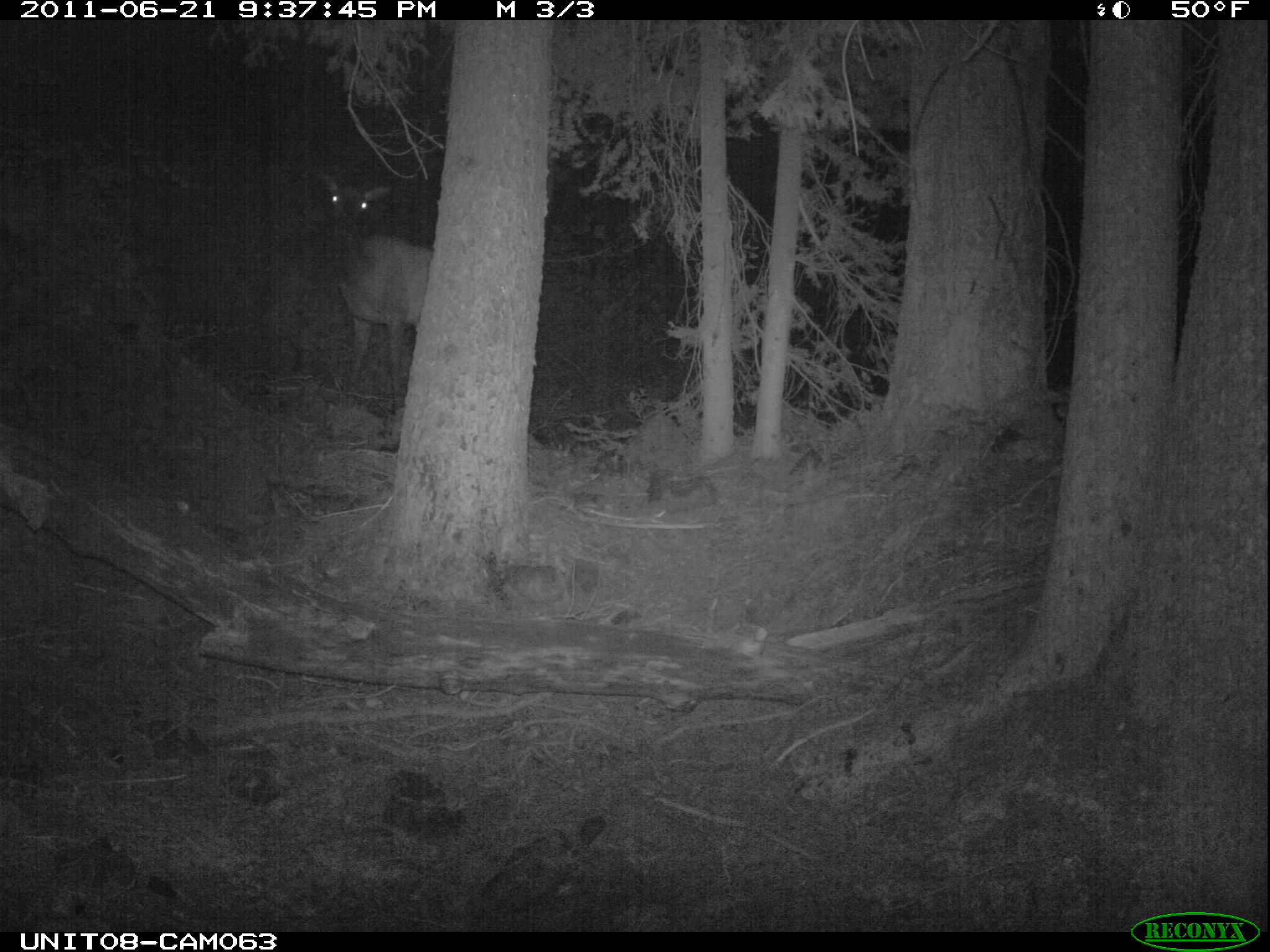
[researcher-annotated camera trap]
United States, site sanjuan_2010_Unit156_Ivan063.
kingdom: Animalia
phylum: Chordata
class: Mammalia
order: Artiodactyla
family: Cervidae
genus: Cervus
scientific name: Cervus elaphus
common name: red deer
Cervus elaphus (red deer).